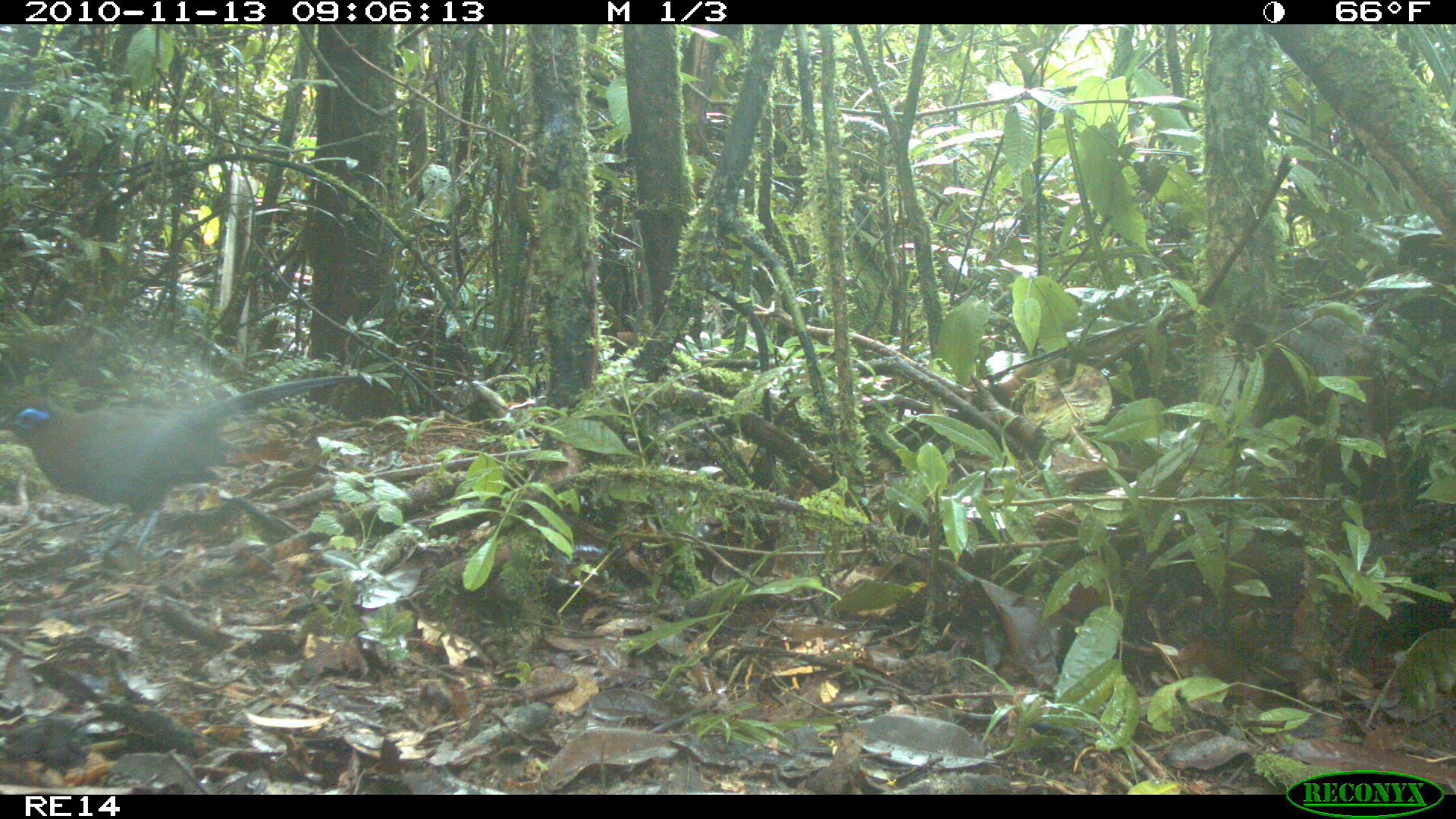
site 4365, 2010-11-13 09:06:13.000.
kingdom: Animalia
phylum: Chordata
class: Aves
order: Cuculiformes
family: Cuculidae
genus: Coua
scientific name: Coua serriana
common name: red-breasted coua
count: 1